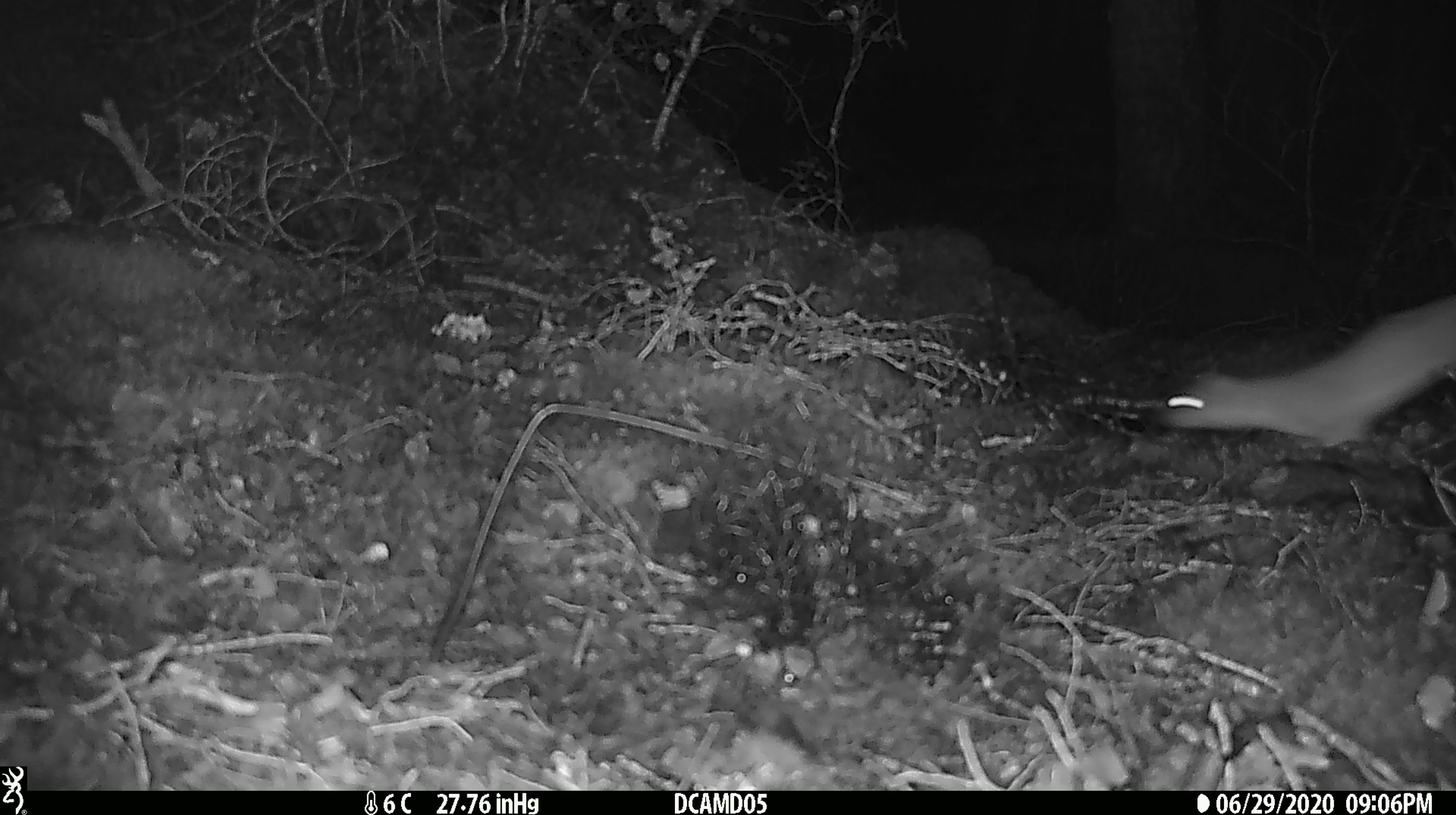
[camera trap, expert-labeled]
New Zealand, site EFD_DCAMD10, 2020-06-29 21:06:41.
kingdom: Animalia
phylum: Chordata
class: Mammalia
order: Carnivora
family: Mustelidae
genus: Mustela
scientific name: Mustela erminea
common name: stoat